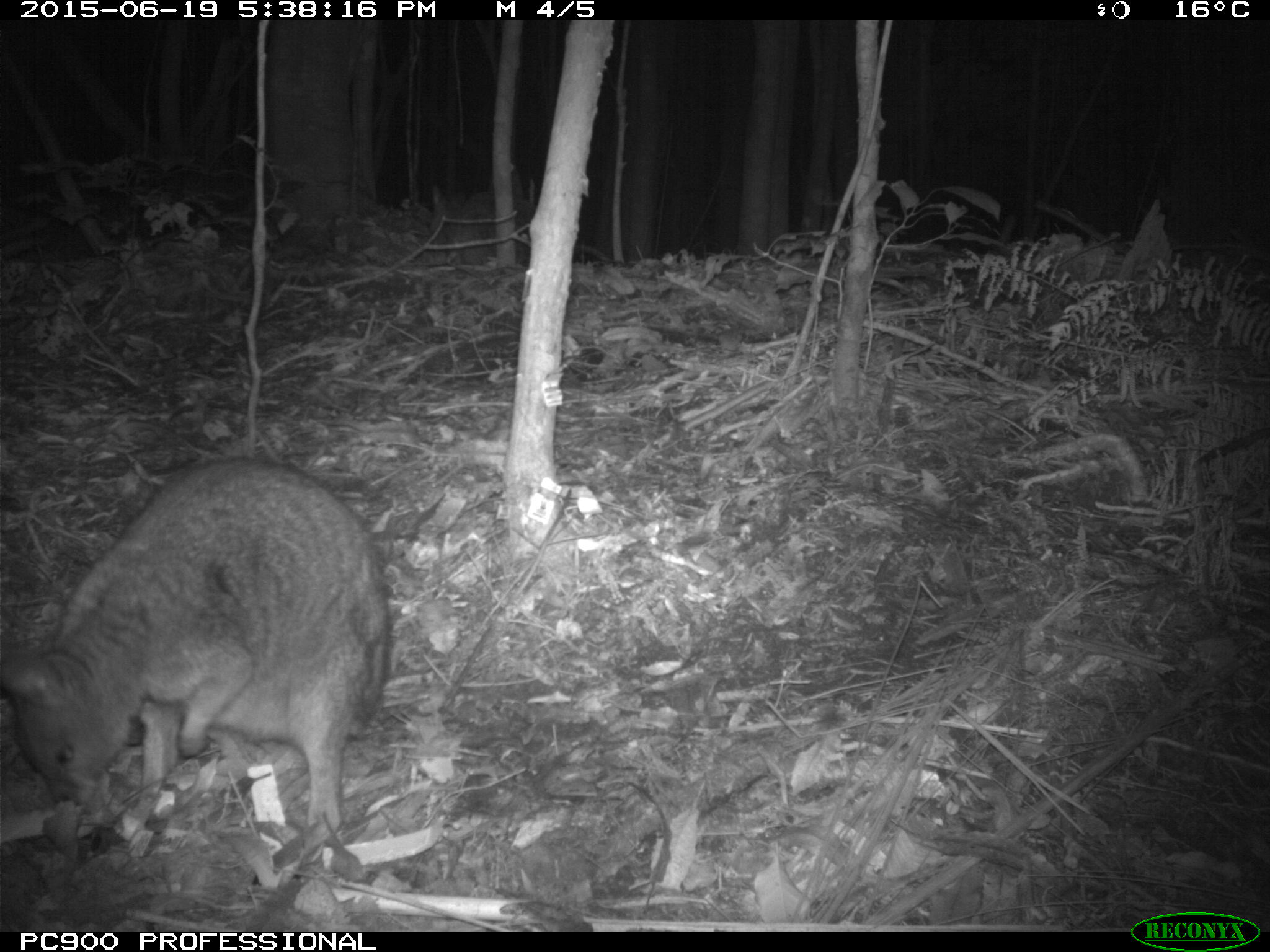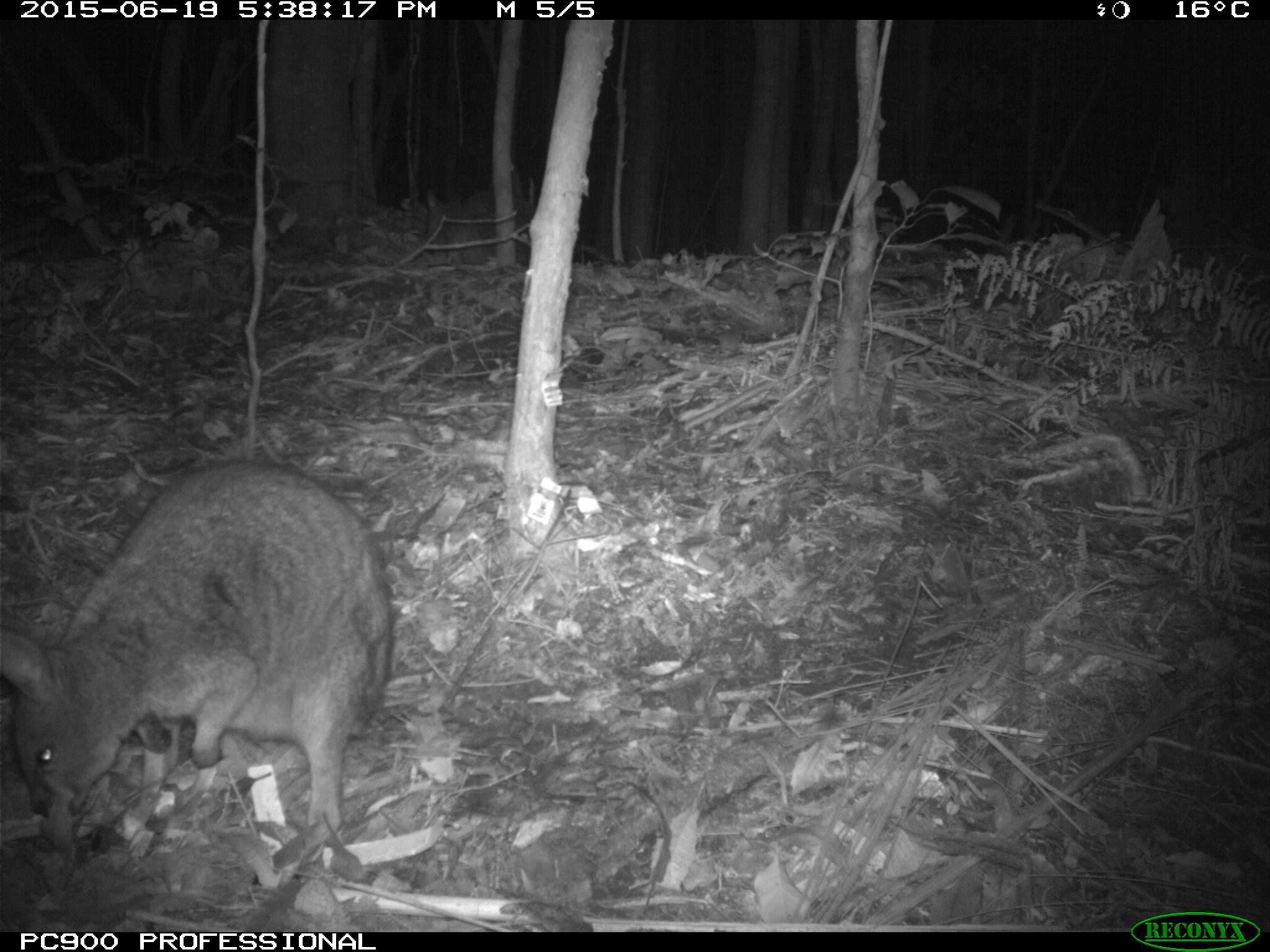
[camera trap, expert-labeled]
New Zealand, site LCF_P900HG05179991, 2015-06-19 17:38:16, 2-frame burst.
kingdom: Animalia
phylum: Chordata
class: Mammalia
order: Diprotodontia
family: Macropodidae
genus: Notamacropus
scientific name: Notamacropus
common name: wallaby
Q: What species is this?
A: Wallaby (Notamacropus).